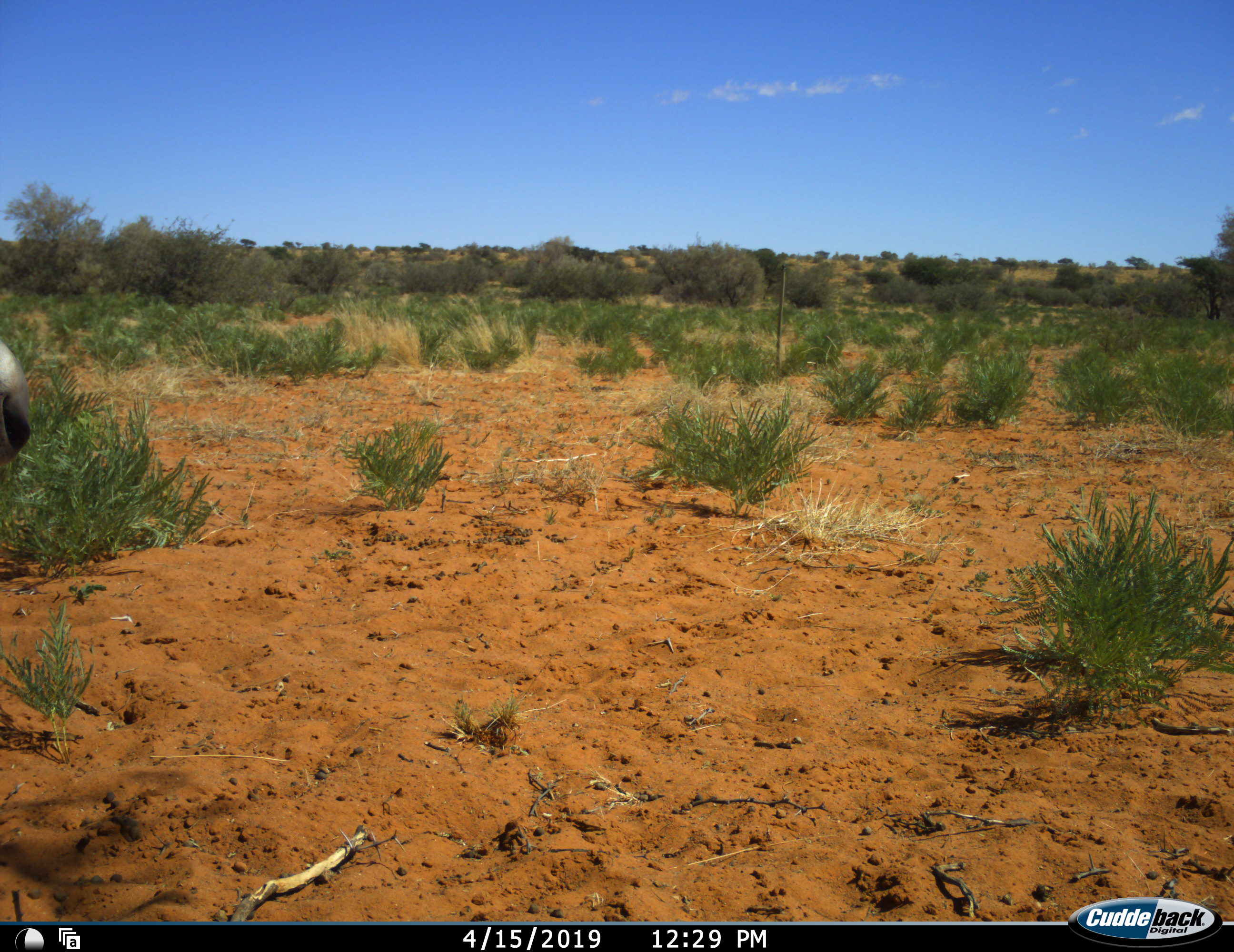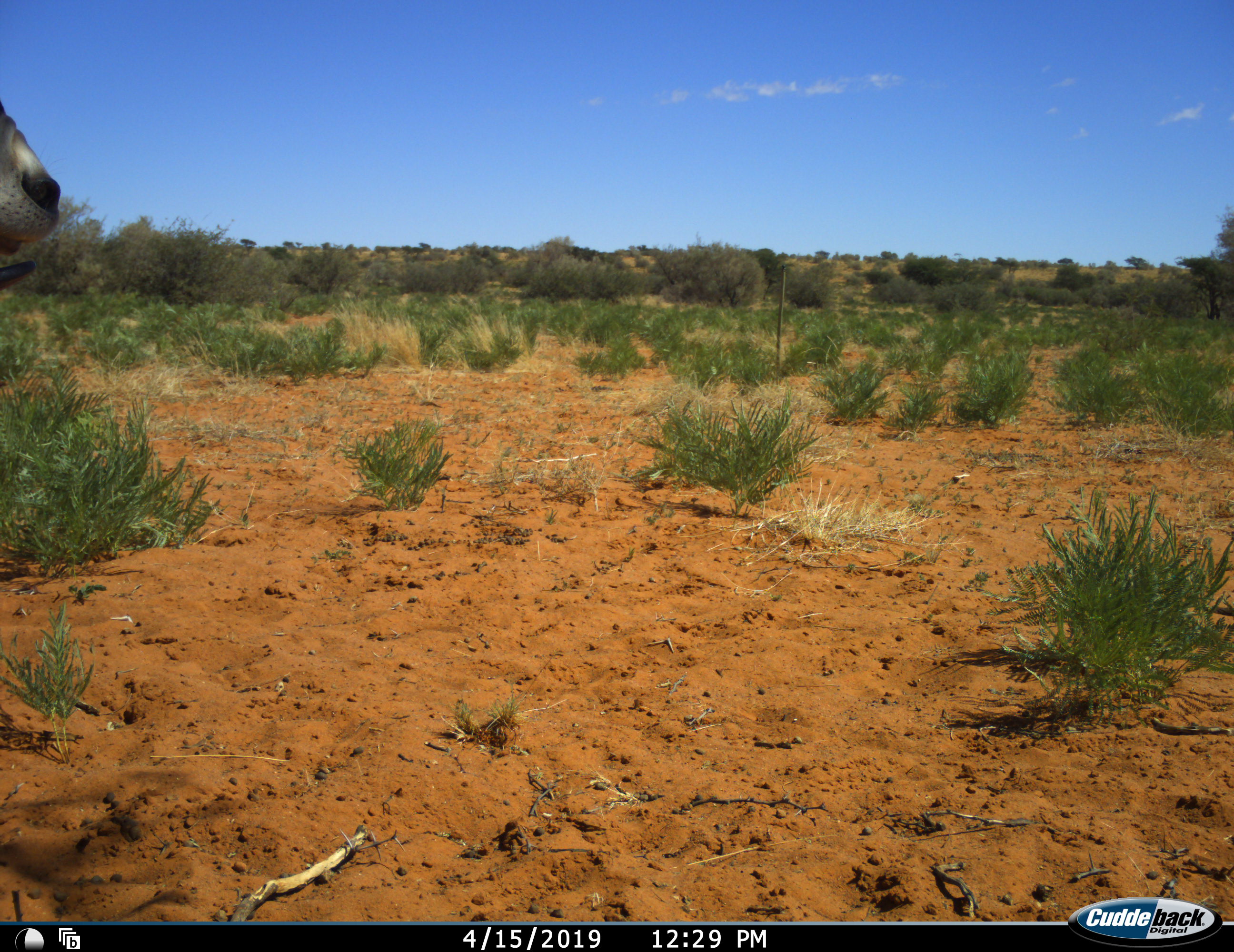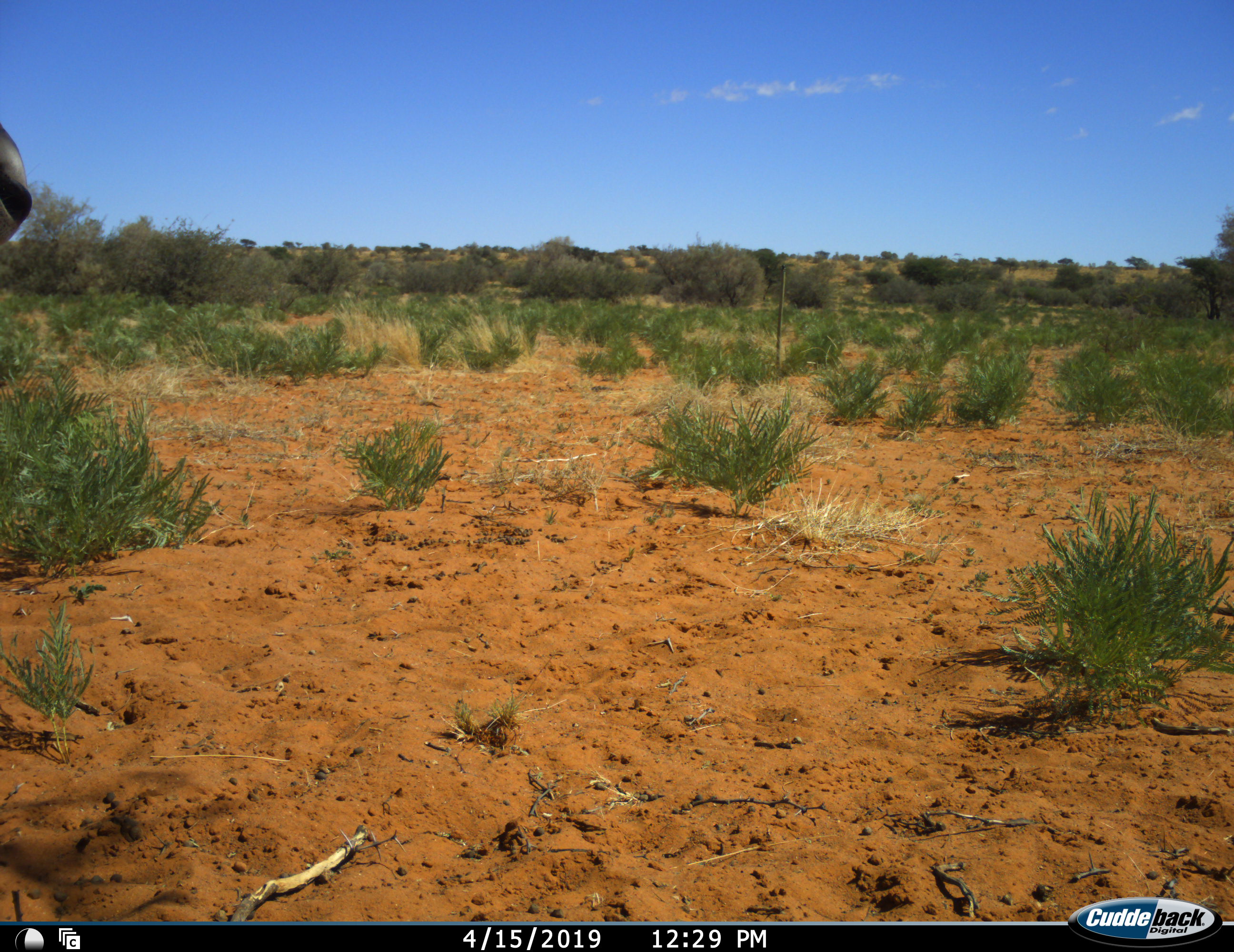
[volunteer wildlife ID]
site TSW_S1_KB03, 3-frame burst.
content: unidentified animal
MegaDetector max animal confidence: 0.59